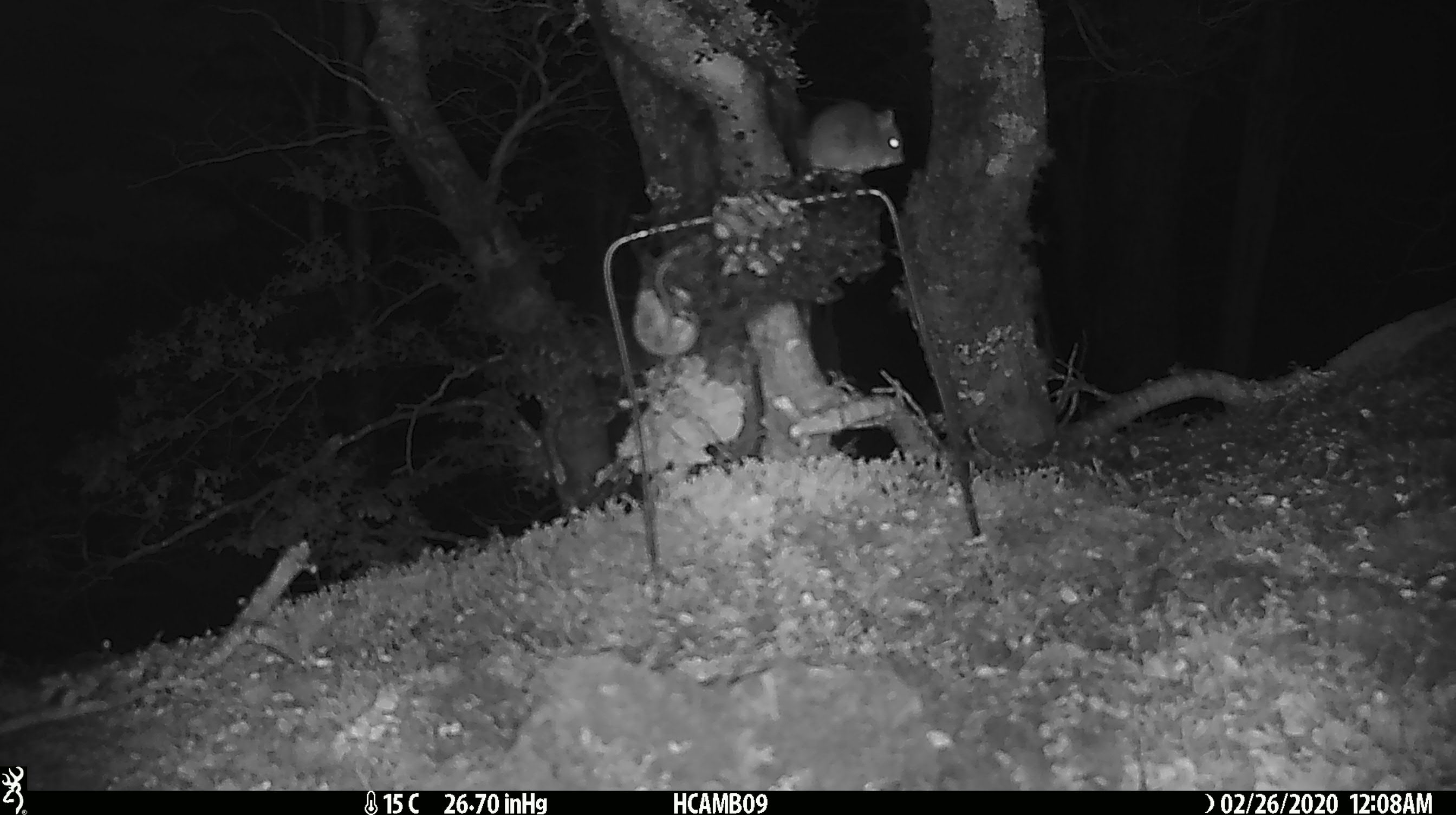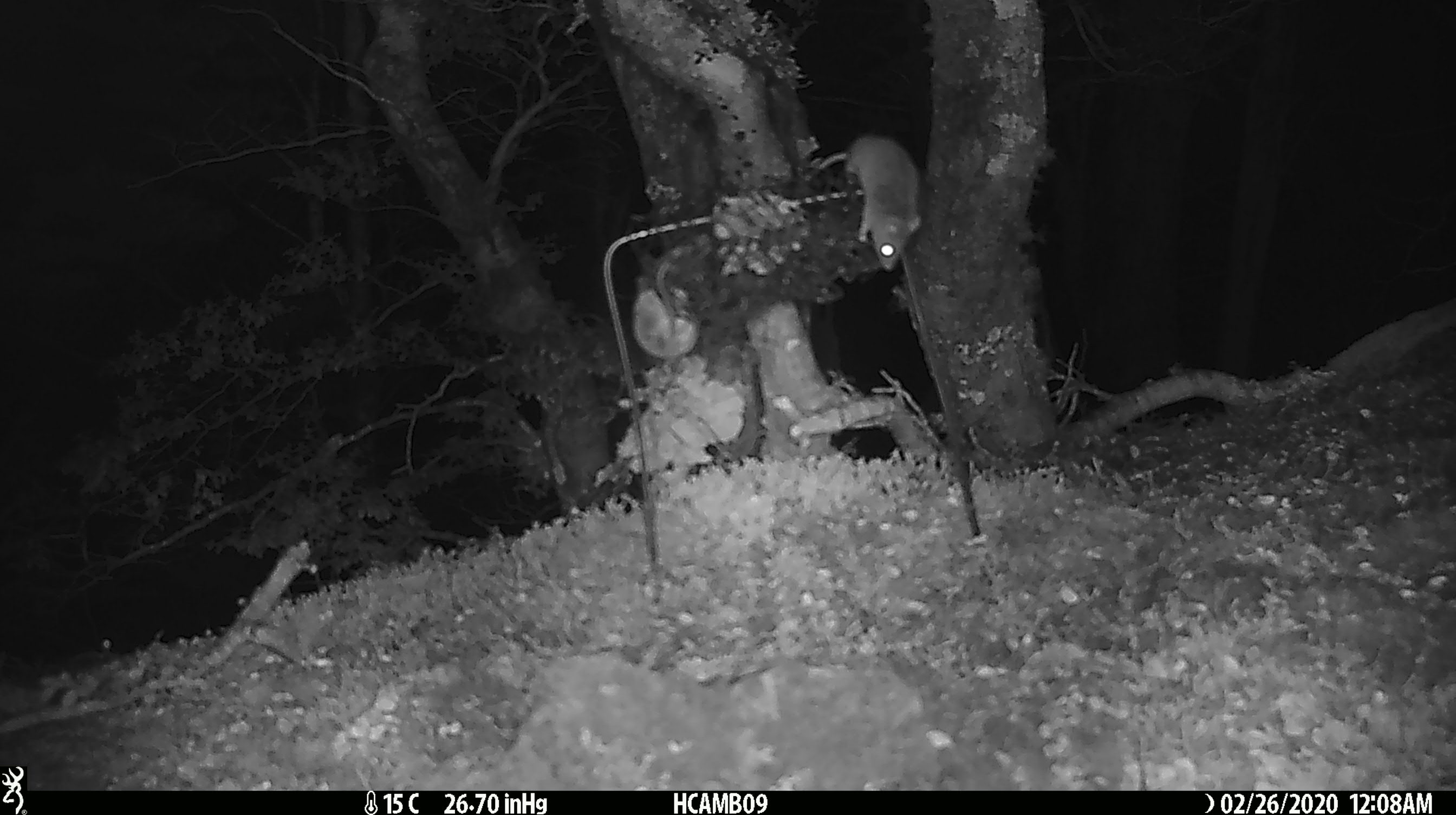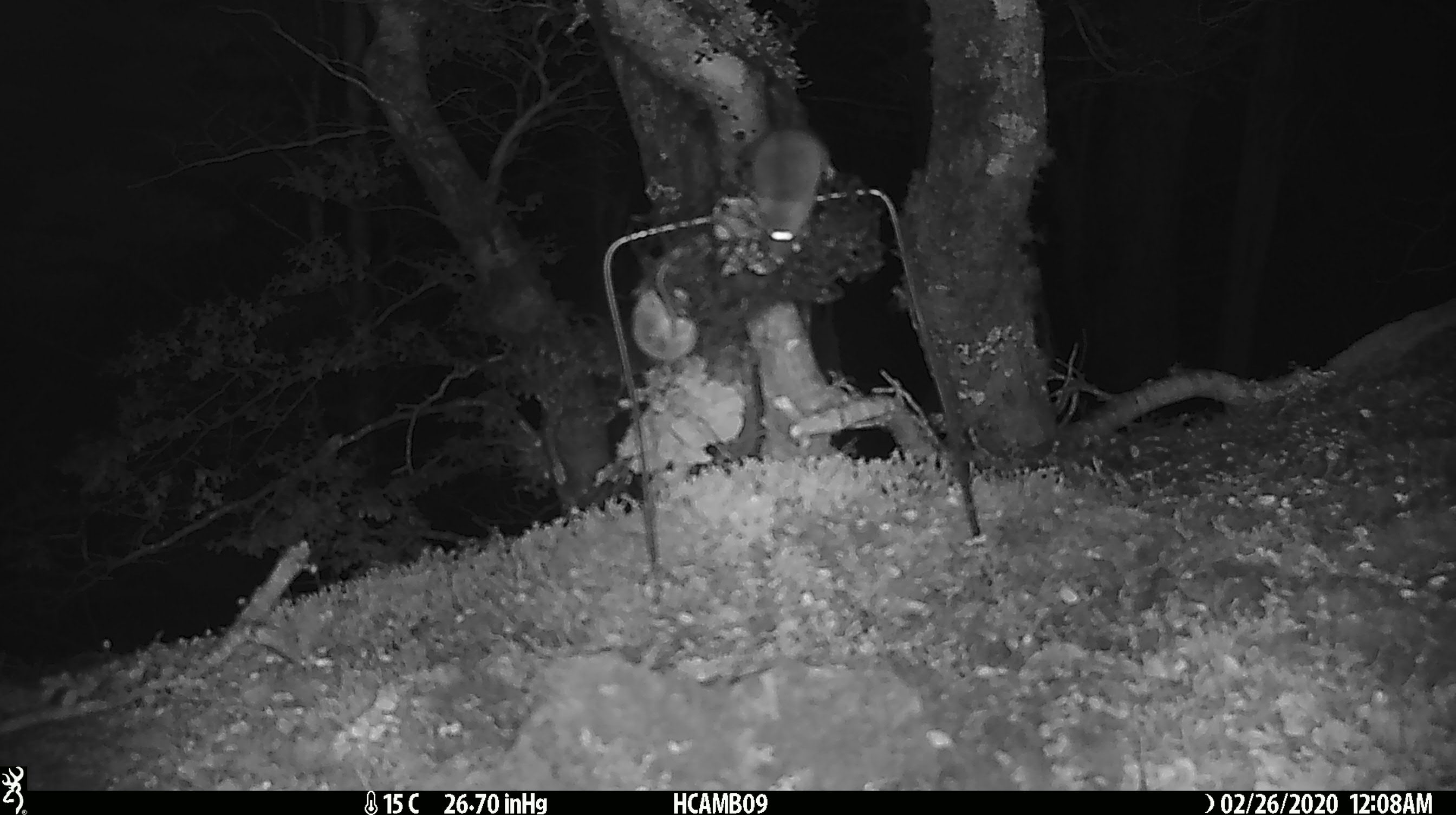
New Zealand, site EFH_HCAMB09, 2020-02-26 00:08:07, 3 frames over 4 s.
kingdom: Animalia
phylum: Chordata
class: Mammalia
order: Rodentia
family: Muridae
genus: Mus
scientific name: Mus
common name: mouse